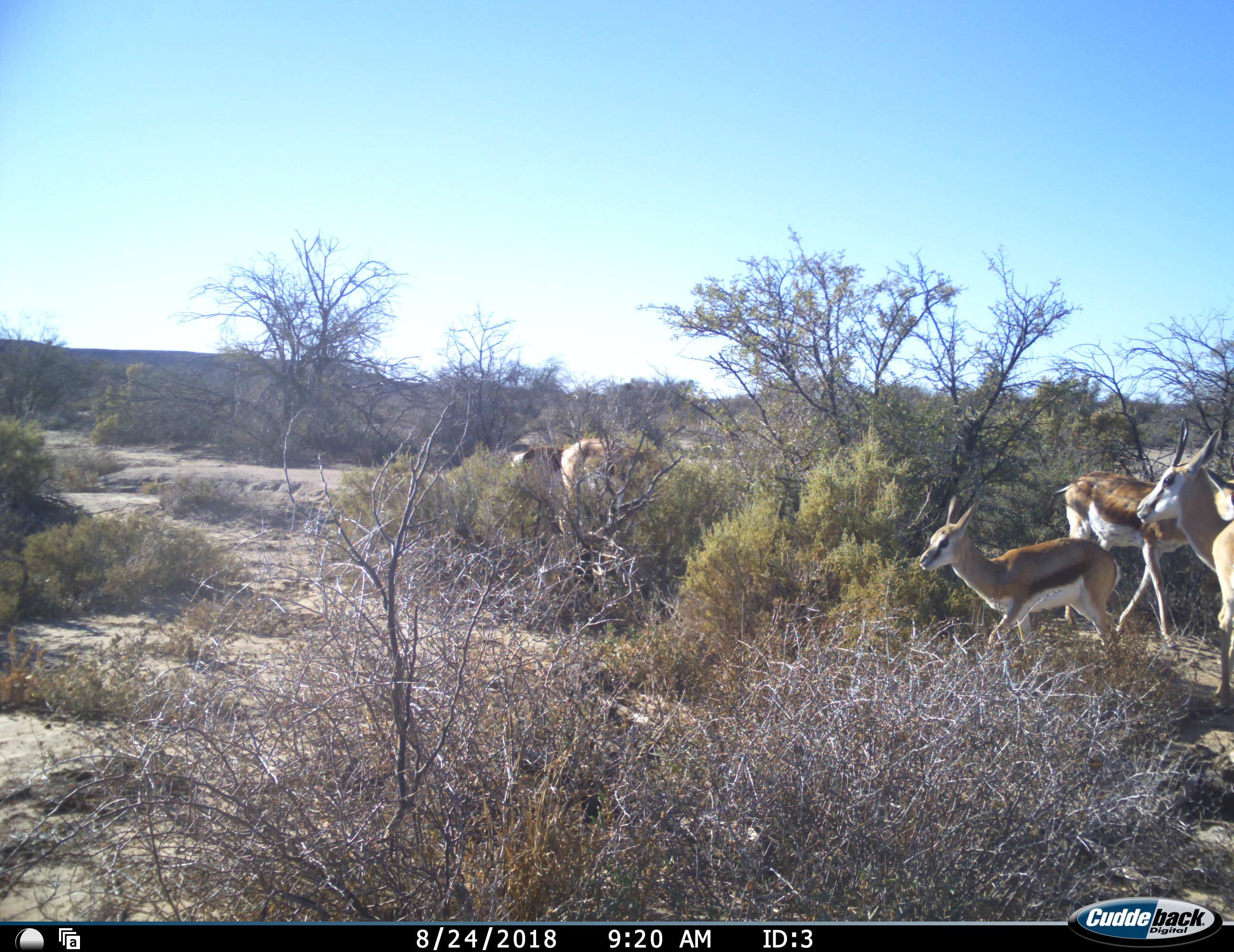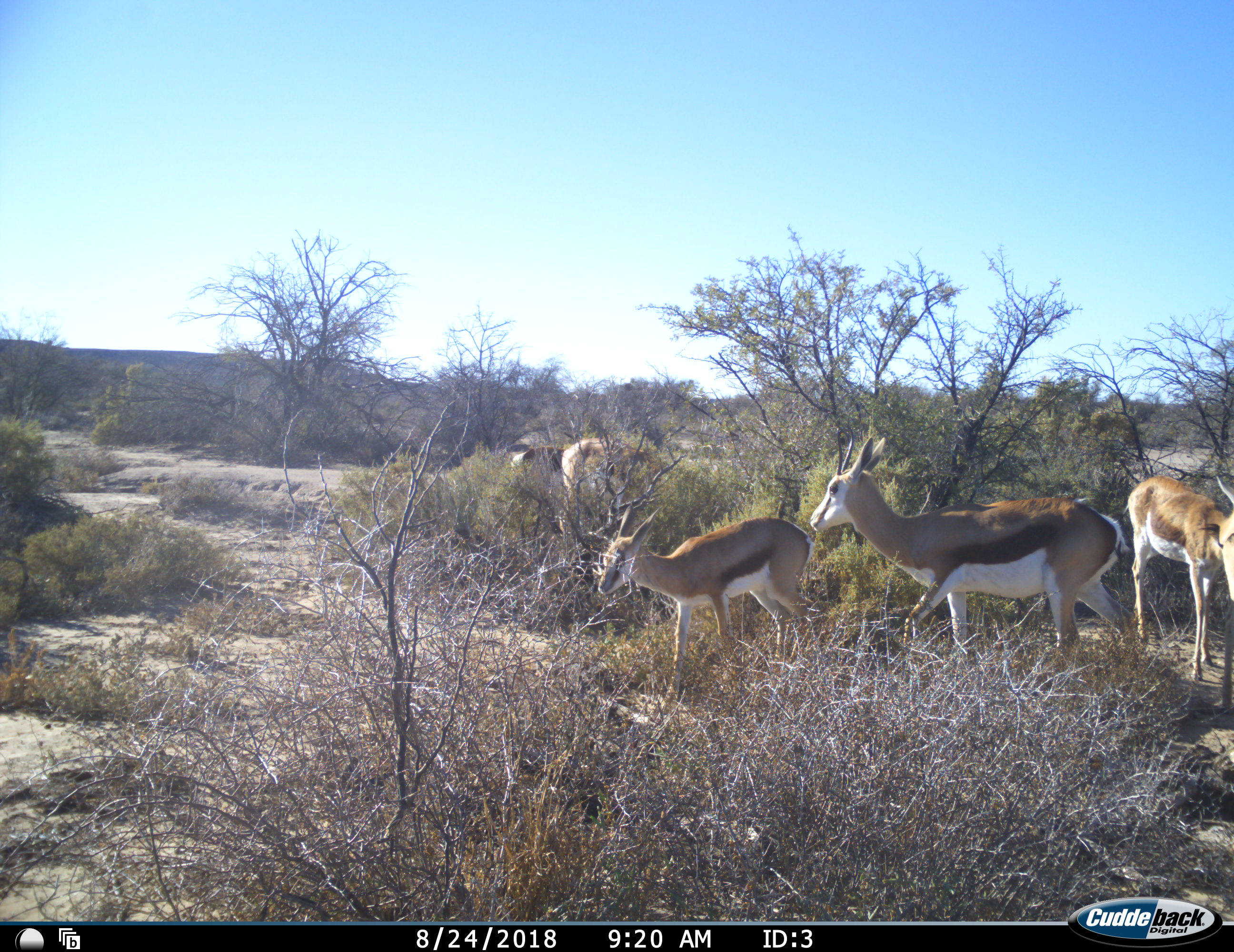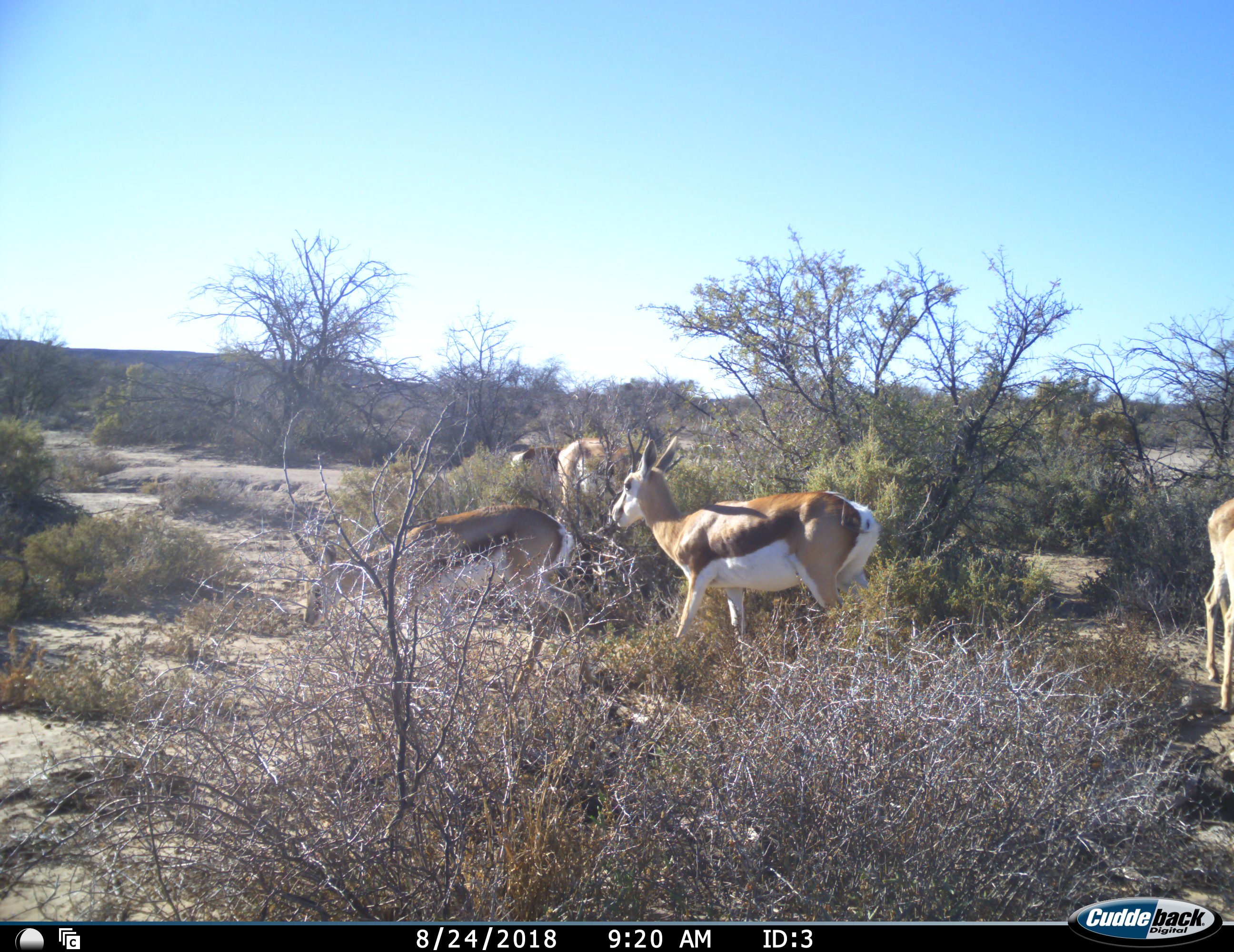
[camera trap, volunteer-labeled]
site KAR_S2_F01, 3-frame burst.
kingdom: Animalia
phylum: Chordata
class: Mammalia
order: Artiodactyla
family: Bovidae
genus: Antidorcas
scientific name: Antidorcas marsupialis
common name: springbok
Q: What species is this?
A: Springbok (Antidorcas marsupialis).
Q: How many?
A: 5.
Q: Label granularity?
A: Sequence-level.